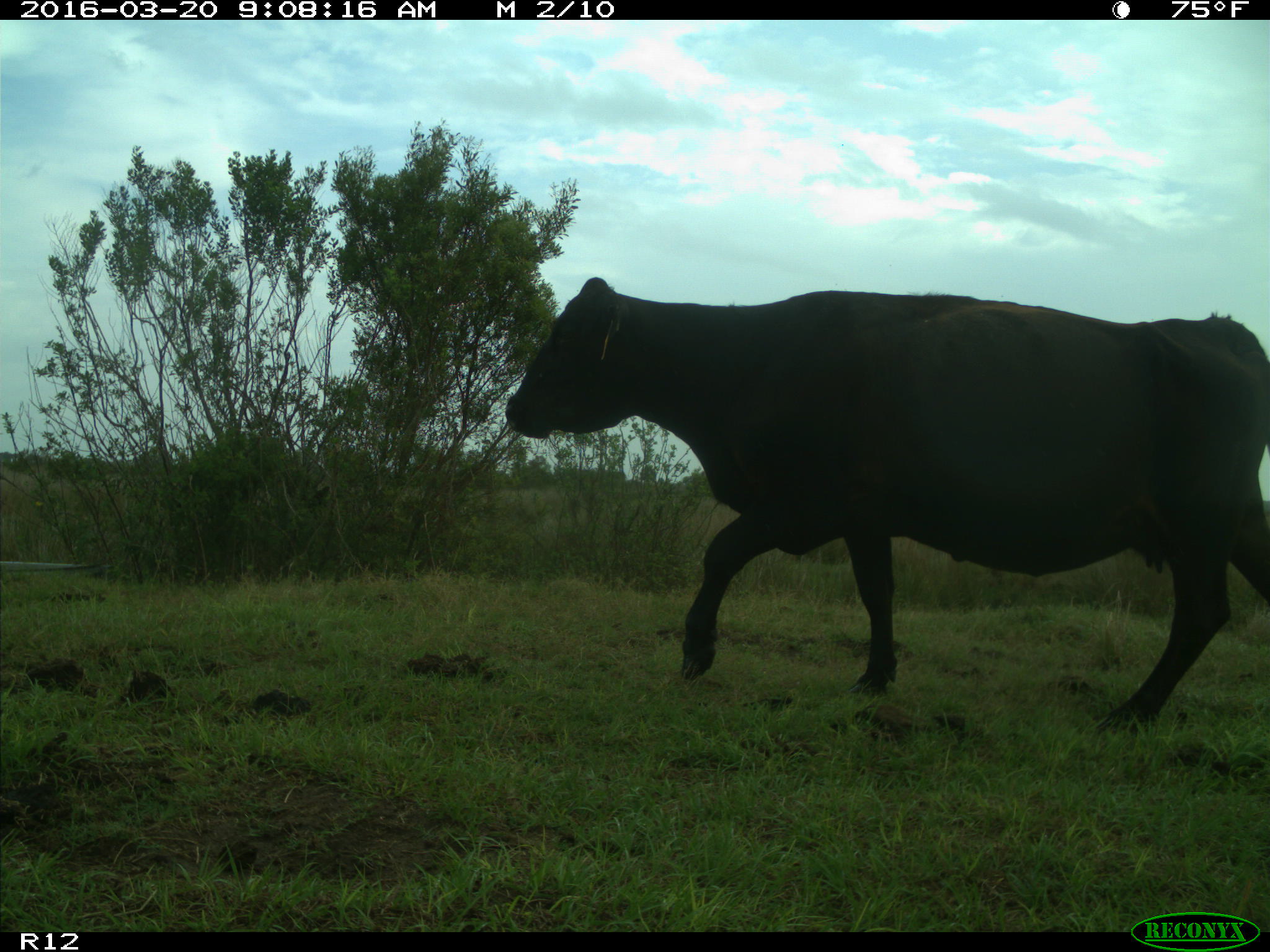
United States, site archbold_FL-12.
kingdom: Animalia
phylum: Chordata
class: Mammalia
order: Artiodactyla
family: Bovidae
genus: Bos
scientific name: Bos taurus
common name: domestic cow